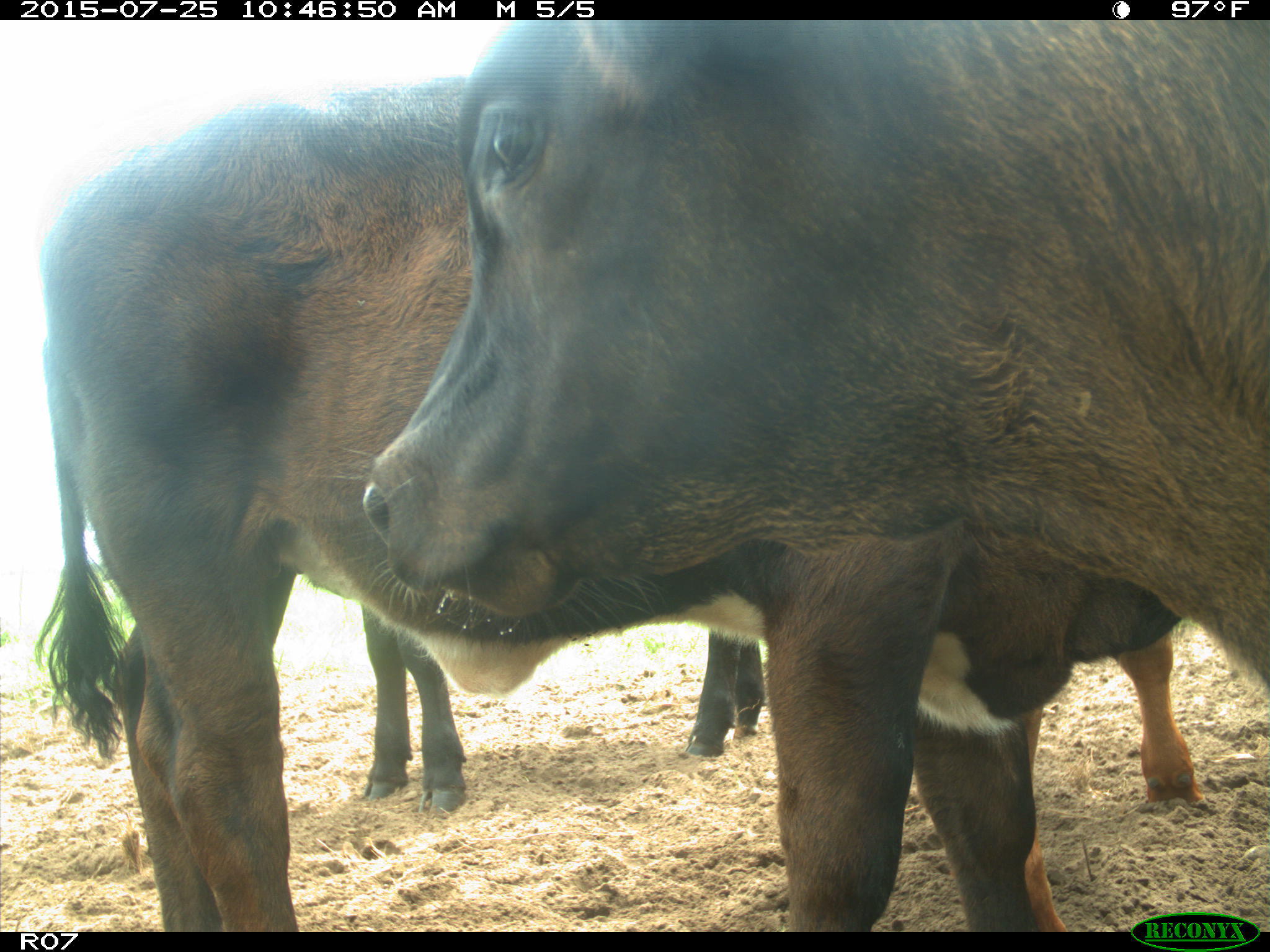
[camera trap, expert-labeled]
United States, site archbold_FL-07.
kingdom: Animalia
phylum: Chordata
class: Mammalia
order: Artiodactyla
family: Bovidae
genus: Bos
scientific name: Bos taurus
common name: domestic cow